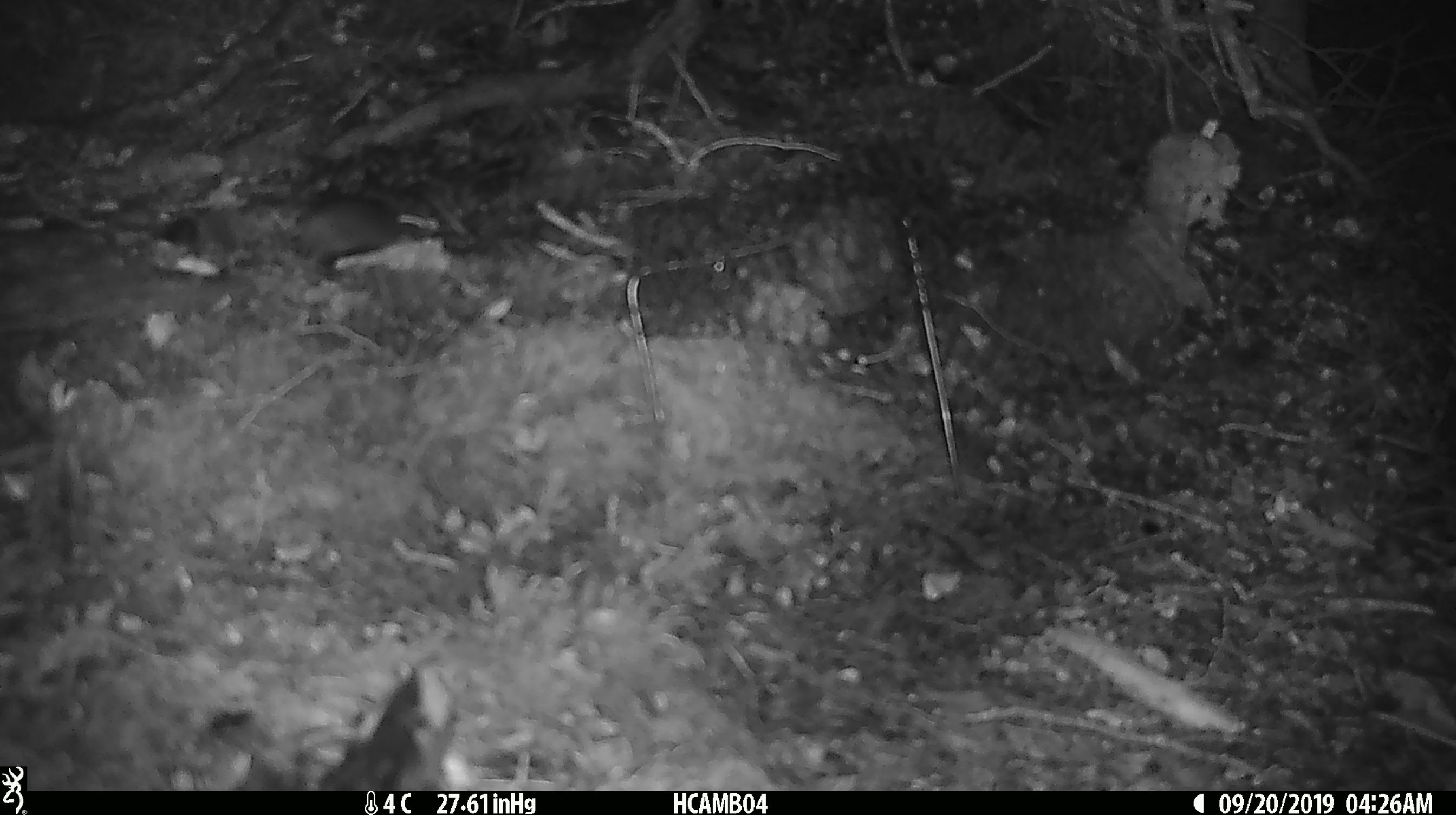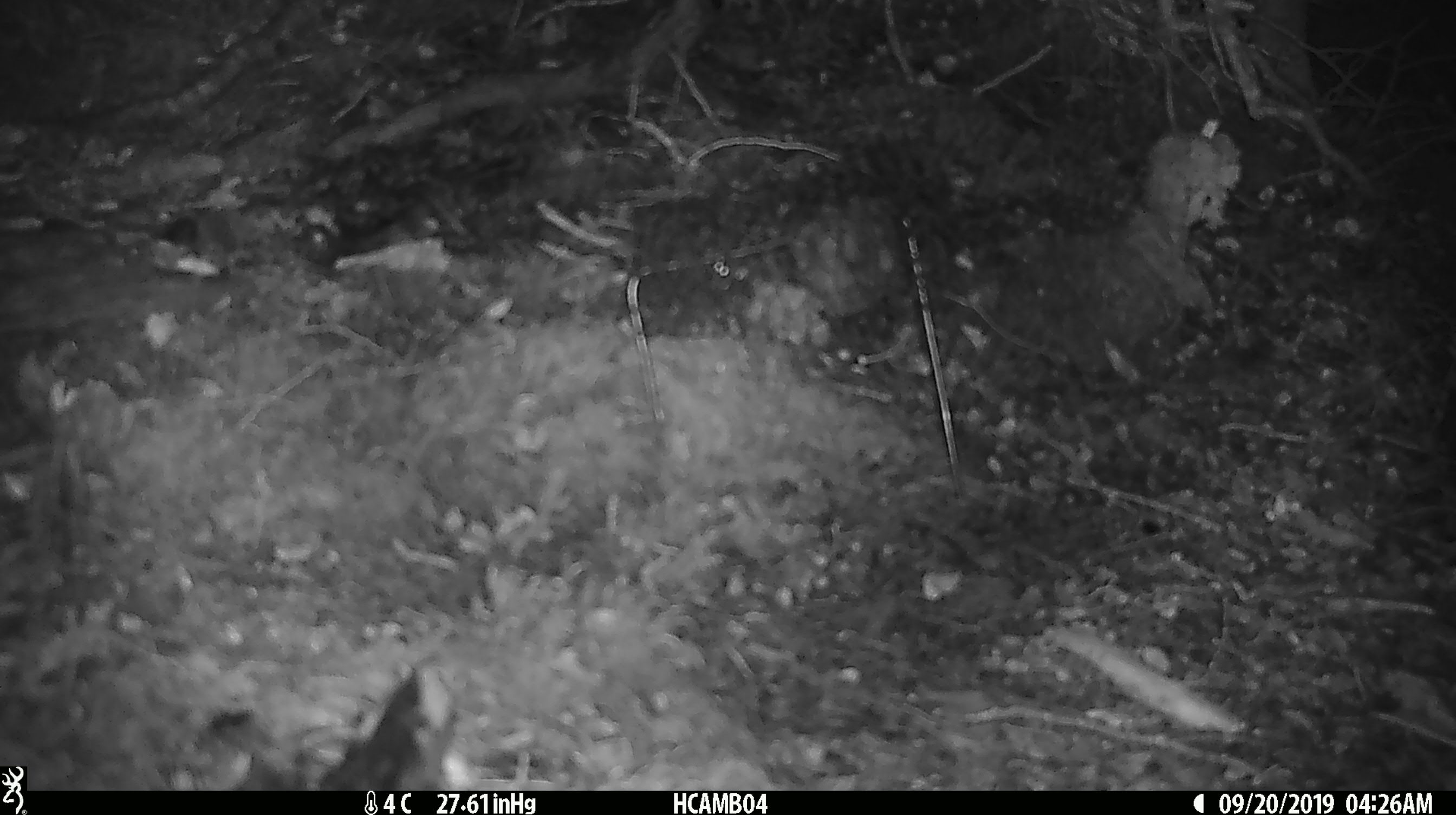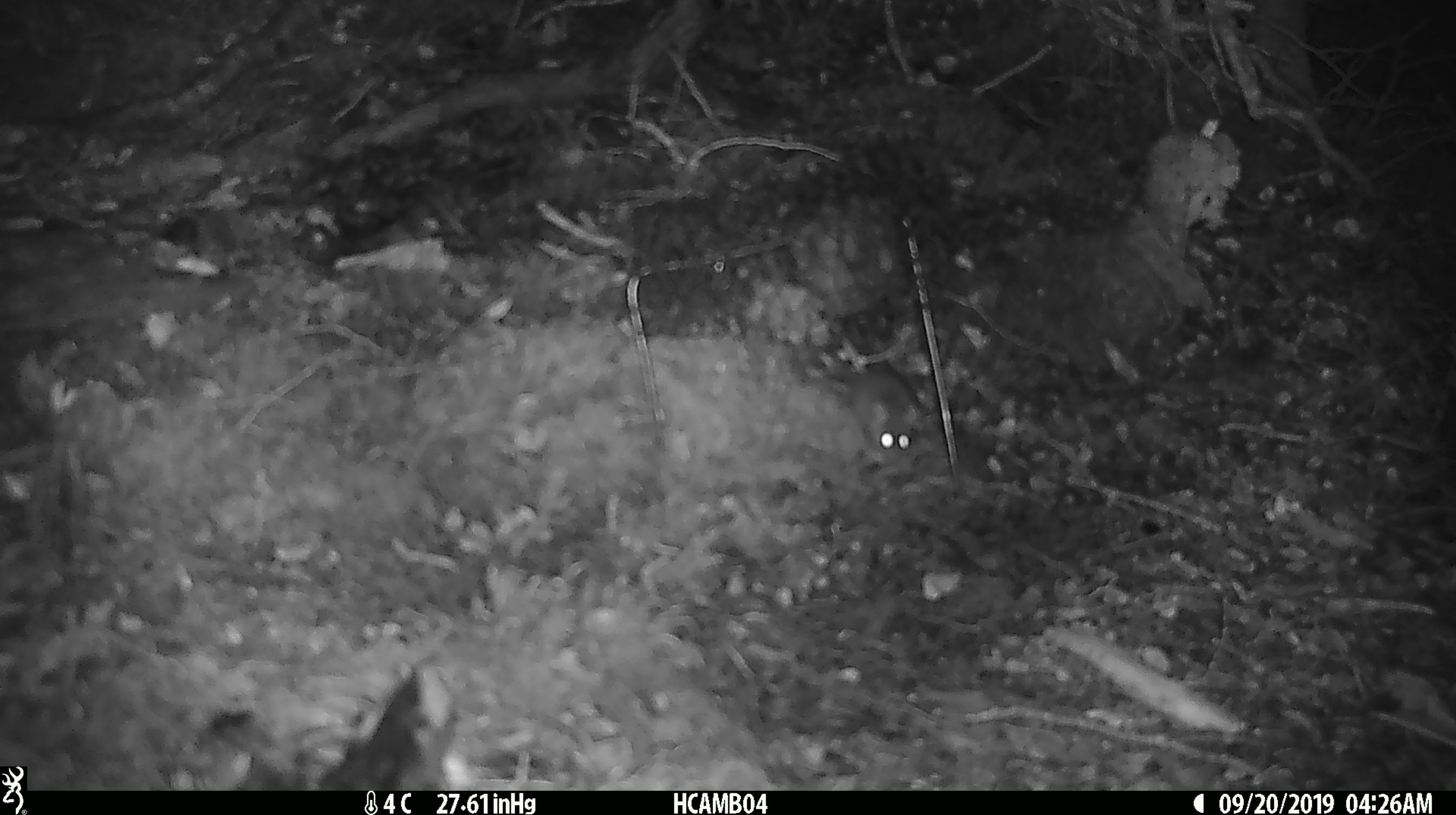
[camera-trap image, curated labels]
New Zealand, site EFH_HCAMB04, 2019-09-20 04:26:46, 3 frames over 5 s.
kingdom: Animalia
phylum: Chordata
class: Mammalia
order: Rodentia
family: Muridae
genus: Mus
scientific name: Mus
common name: mouse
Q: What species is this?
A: Mouse (Mus).